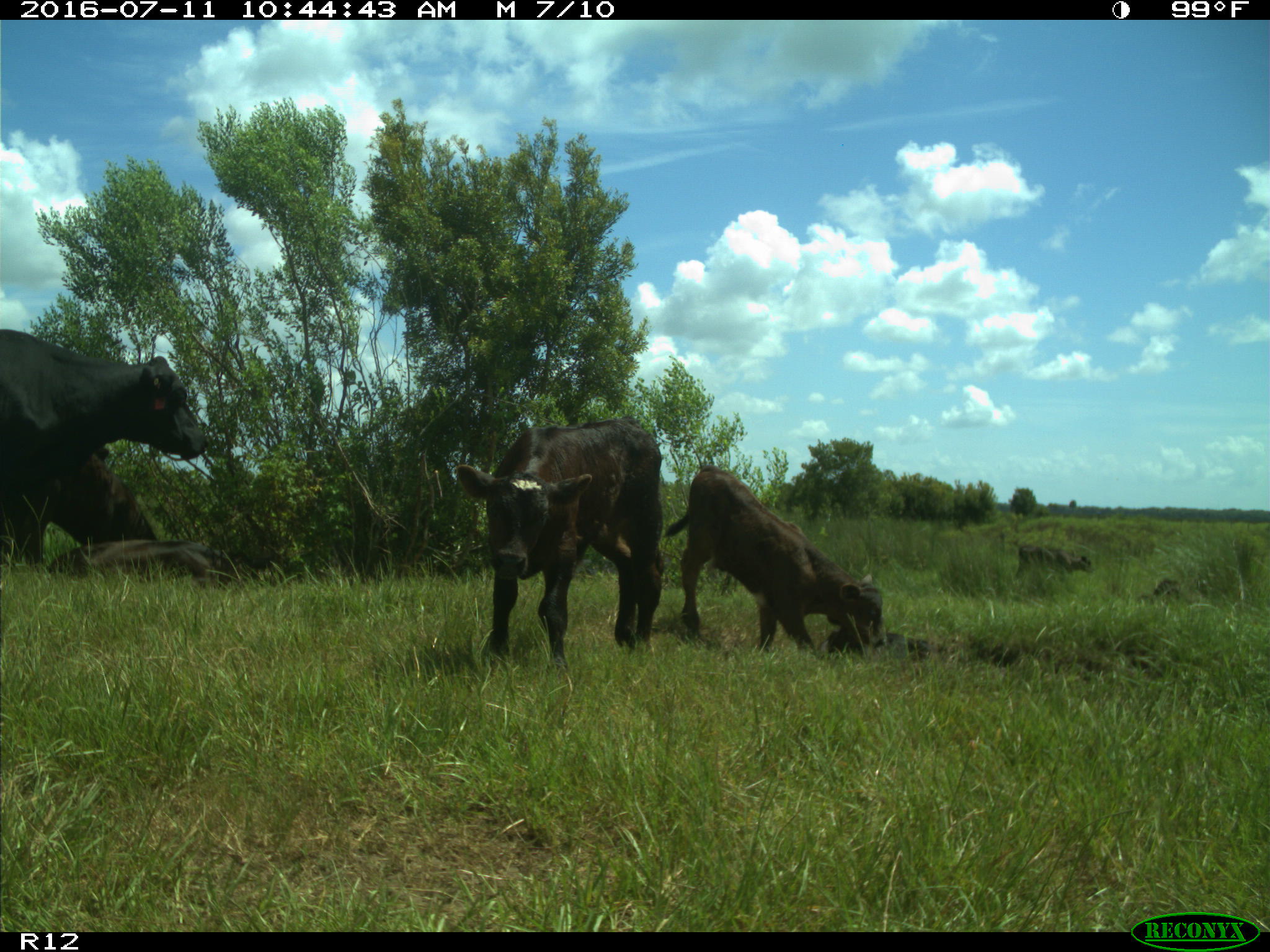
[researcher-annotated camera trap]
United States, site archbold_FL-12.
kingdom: Animalia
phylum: Chordata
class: Mammalia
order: Artiodactyla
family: Bovidae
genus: Bos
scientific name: Bos taurus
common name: domestic cow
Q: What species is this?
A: Bos taurus (domestic cow).